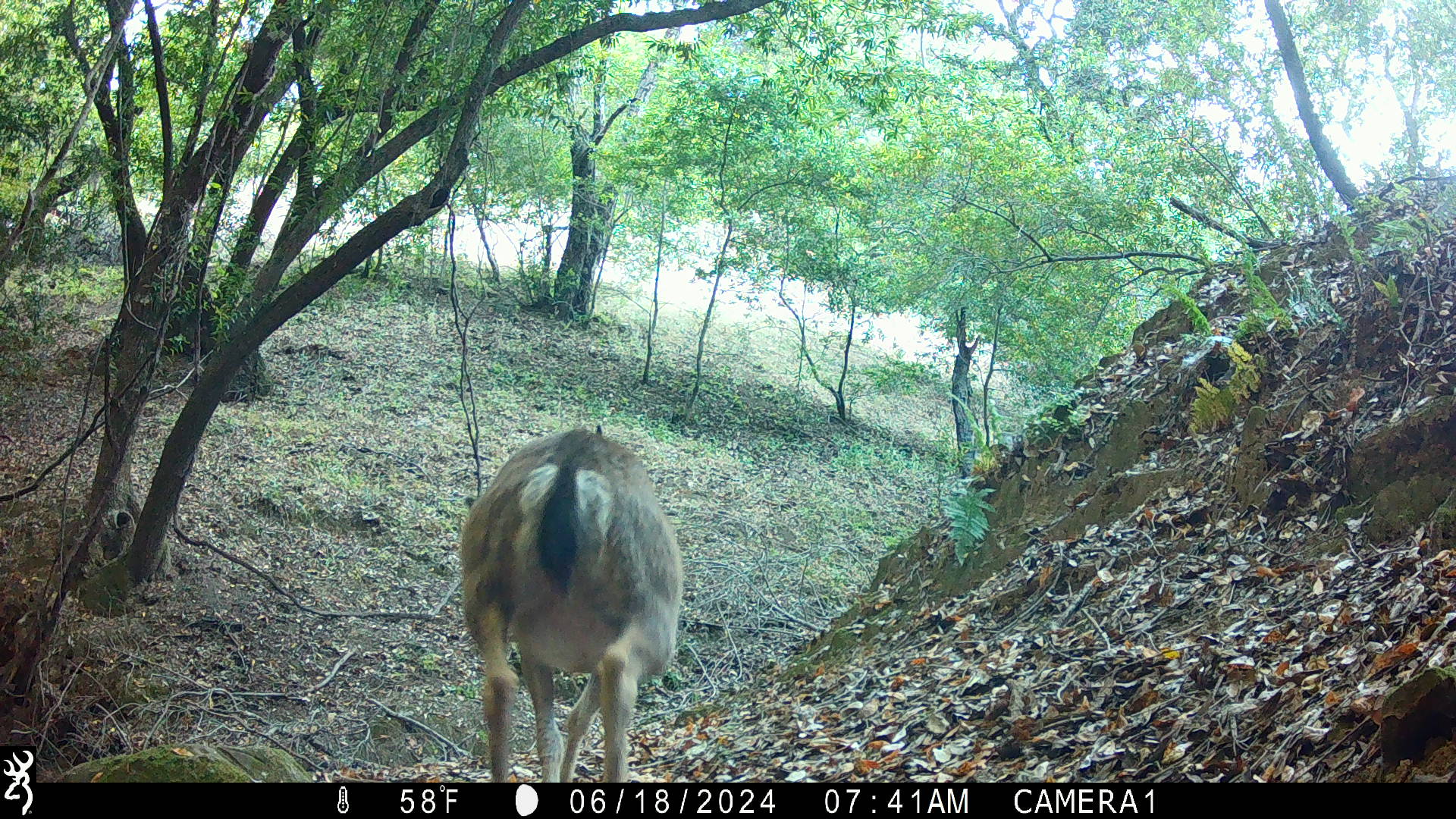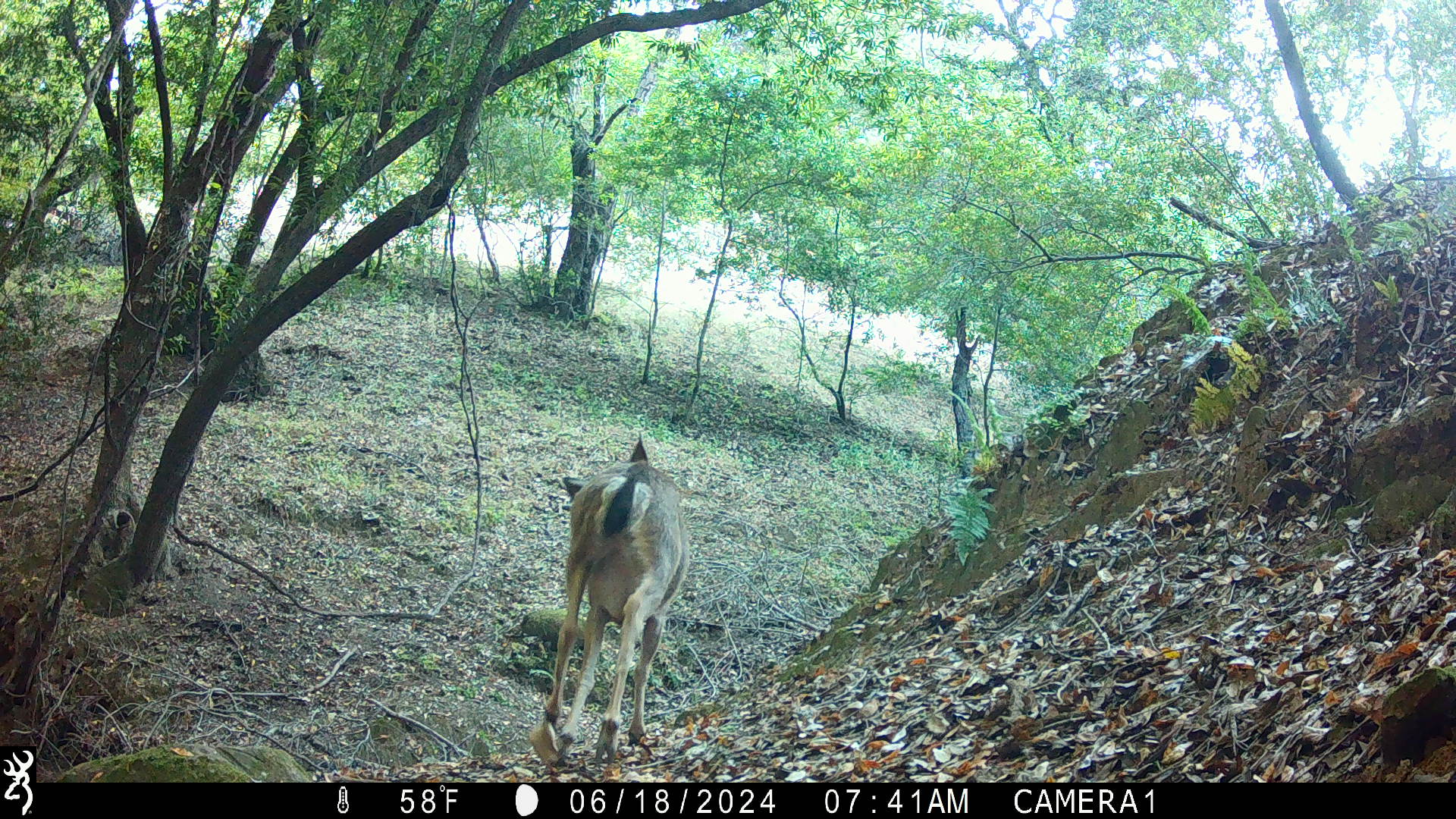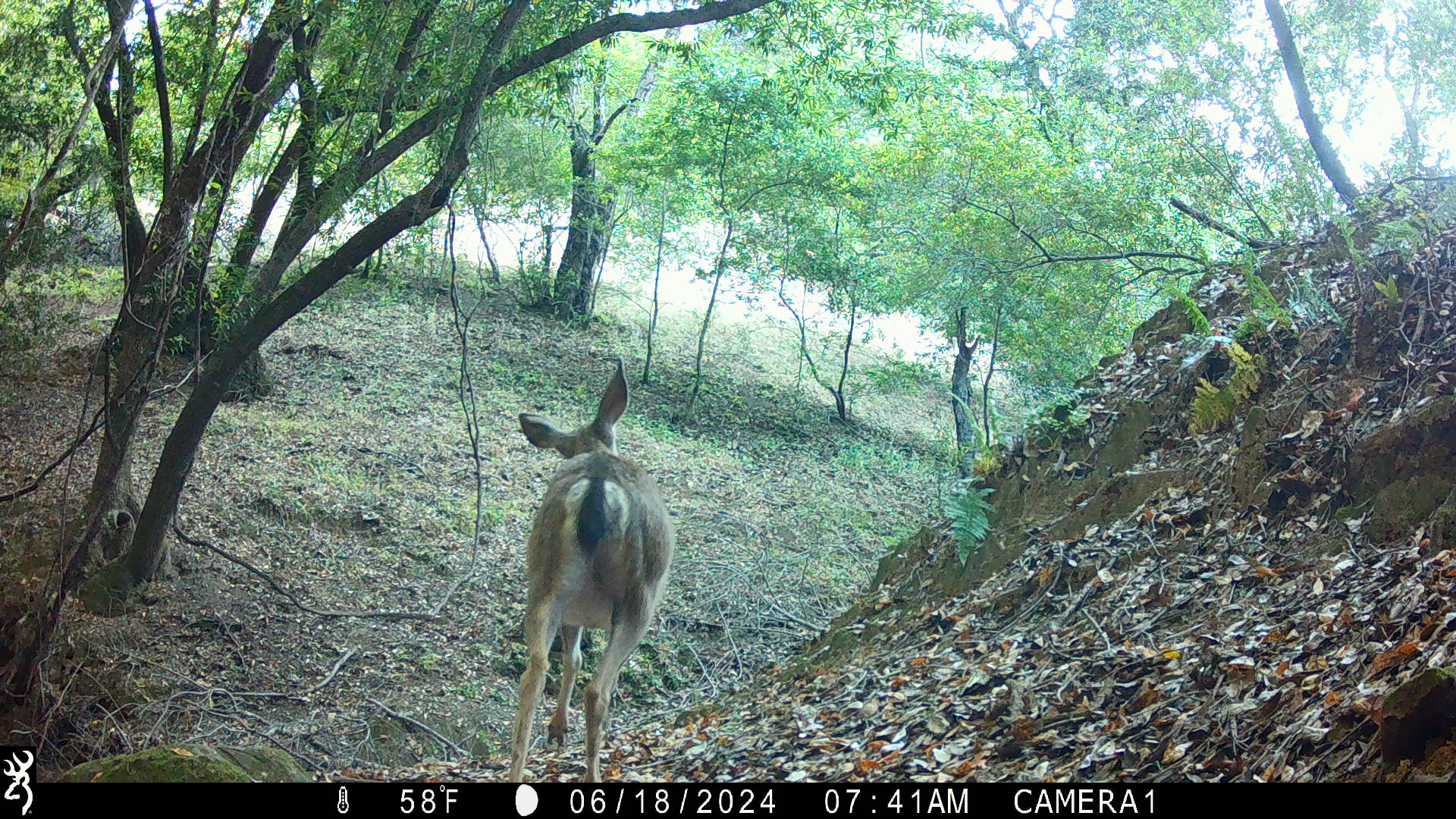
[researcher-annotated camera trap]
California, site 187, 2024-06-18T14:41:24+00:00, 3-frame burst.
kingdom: Animalia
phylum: Chordata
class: Mammalia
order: Artiodactyla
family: Cervidae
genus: Odocoileus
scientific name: Odocoileus hemionus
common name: mule deer